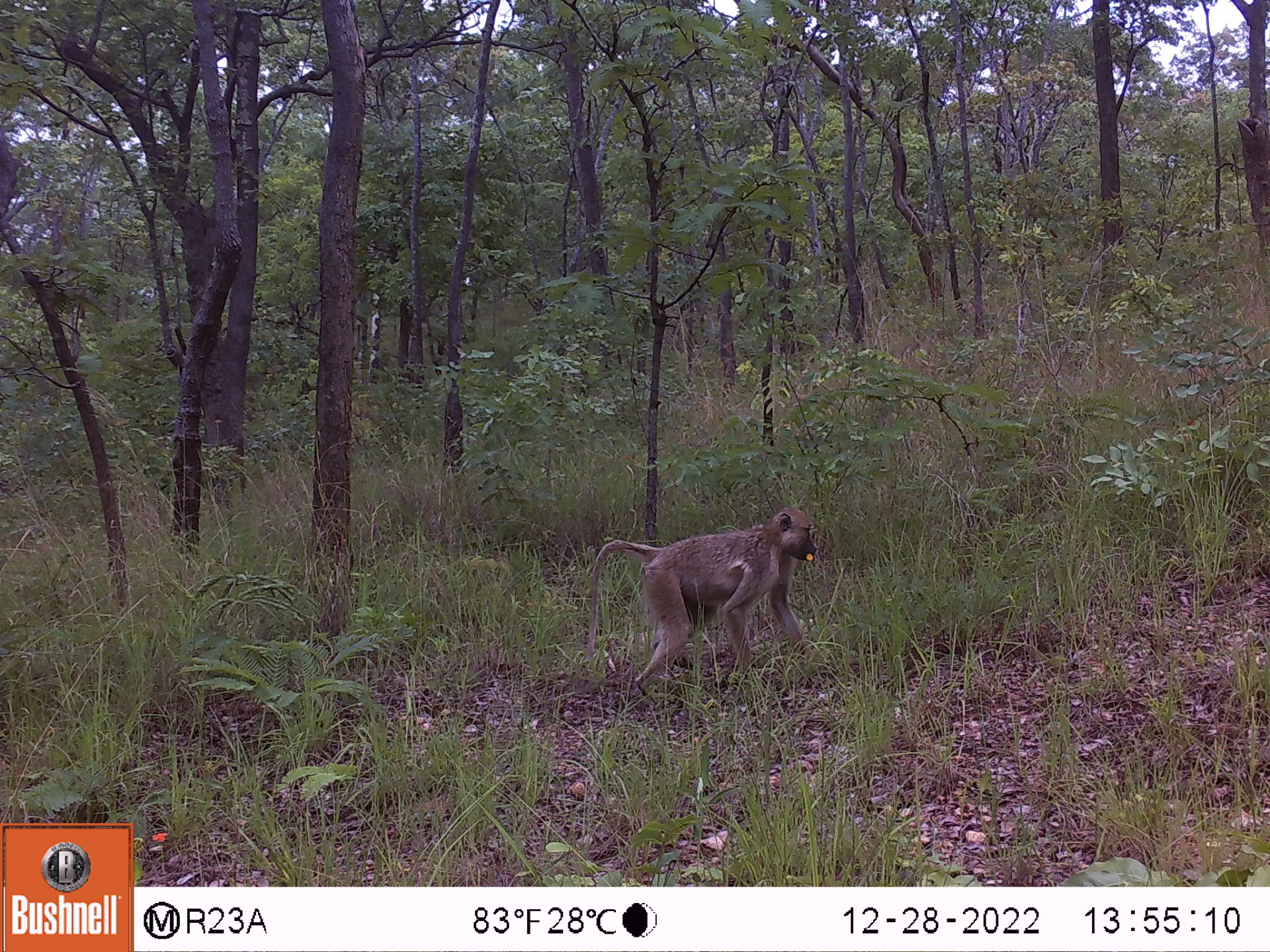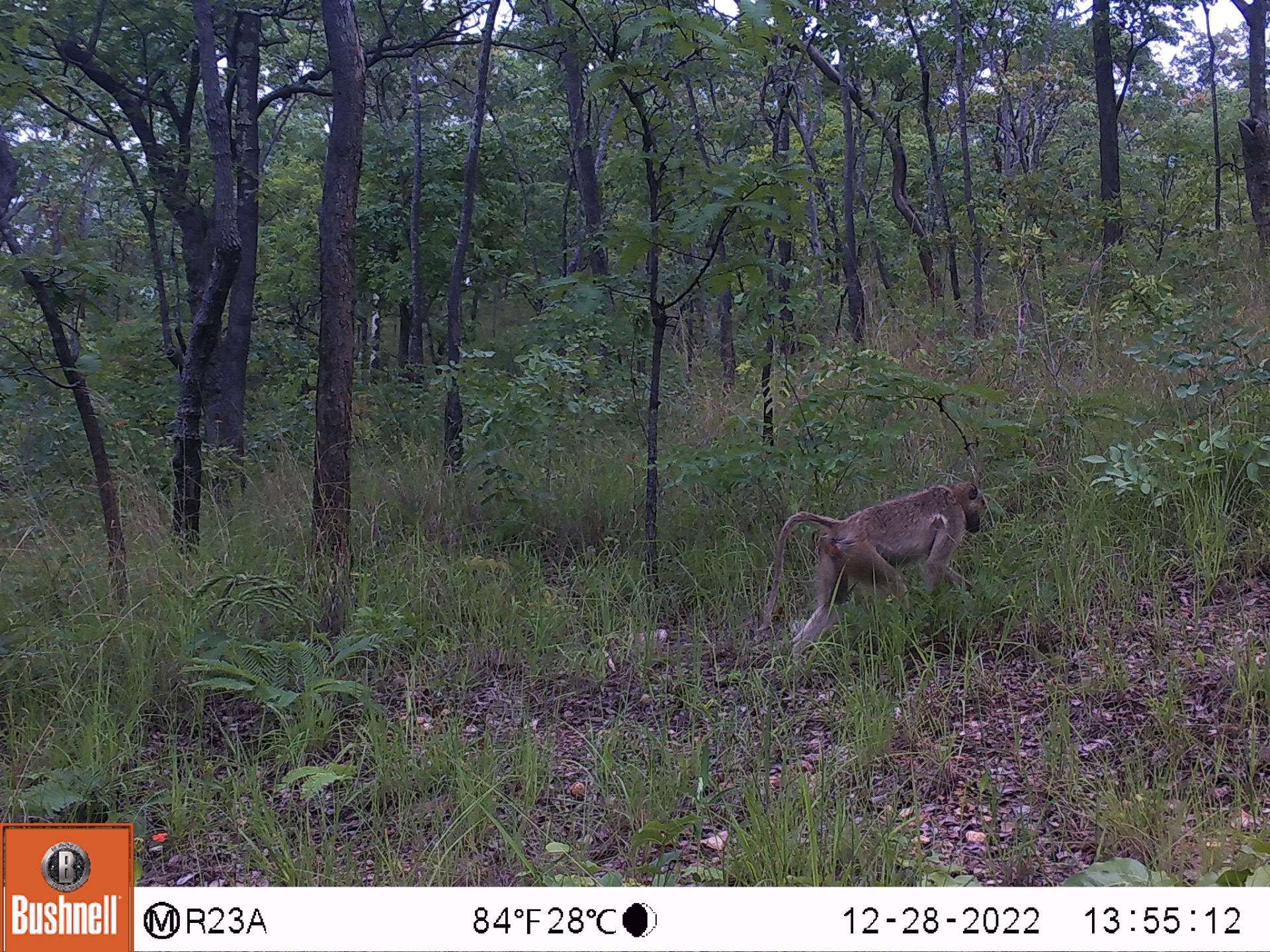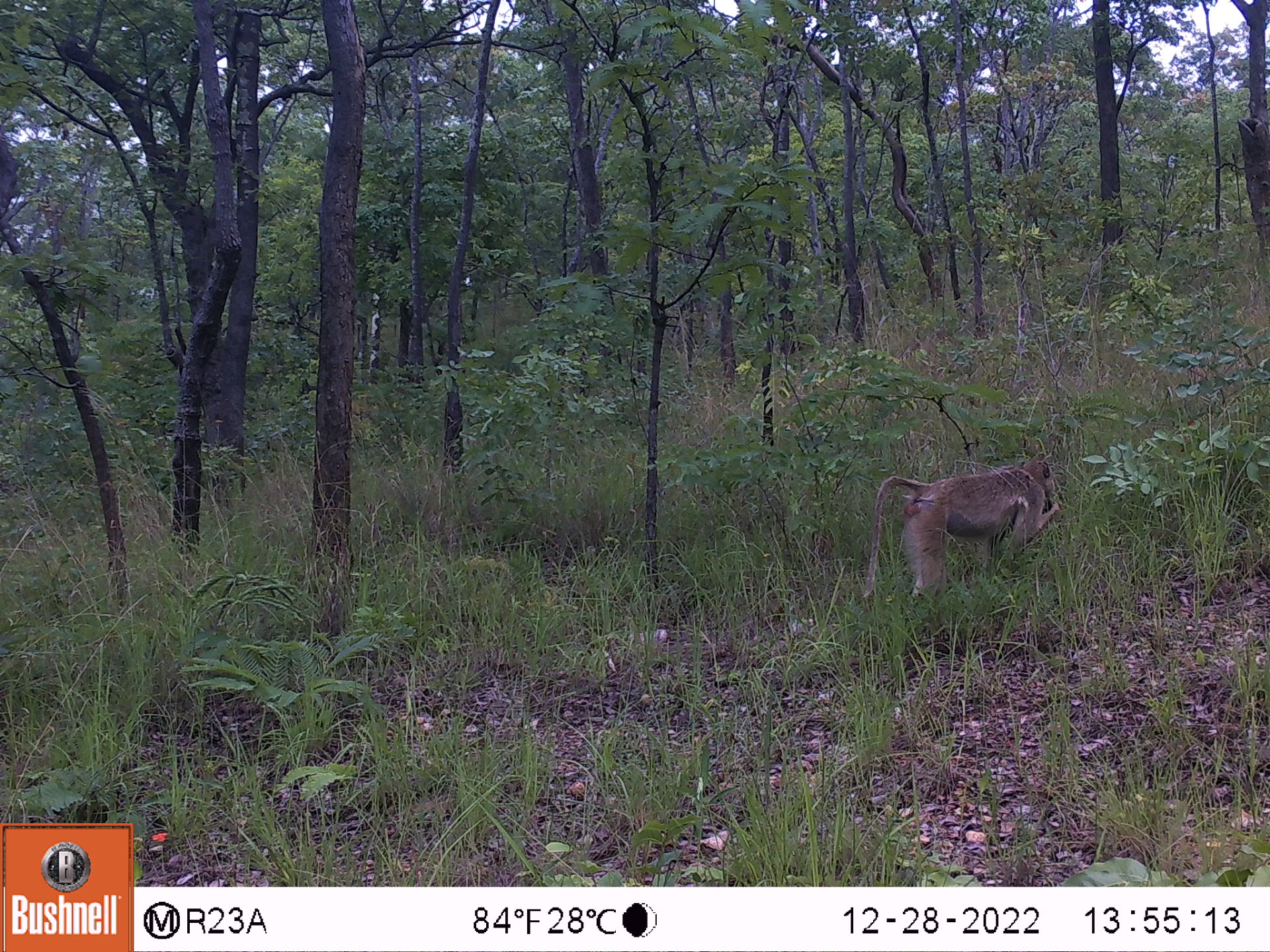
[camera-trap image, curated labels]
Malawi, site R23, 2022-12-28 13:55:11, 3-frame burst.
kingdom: Animalia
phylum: Chordata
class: Mammalia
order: Primates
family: Cercopithecidae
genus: Papio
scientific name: Papio cynocephalus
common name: yellow baboon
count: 1